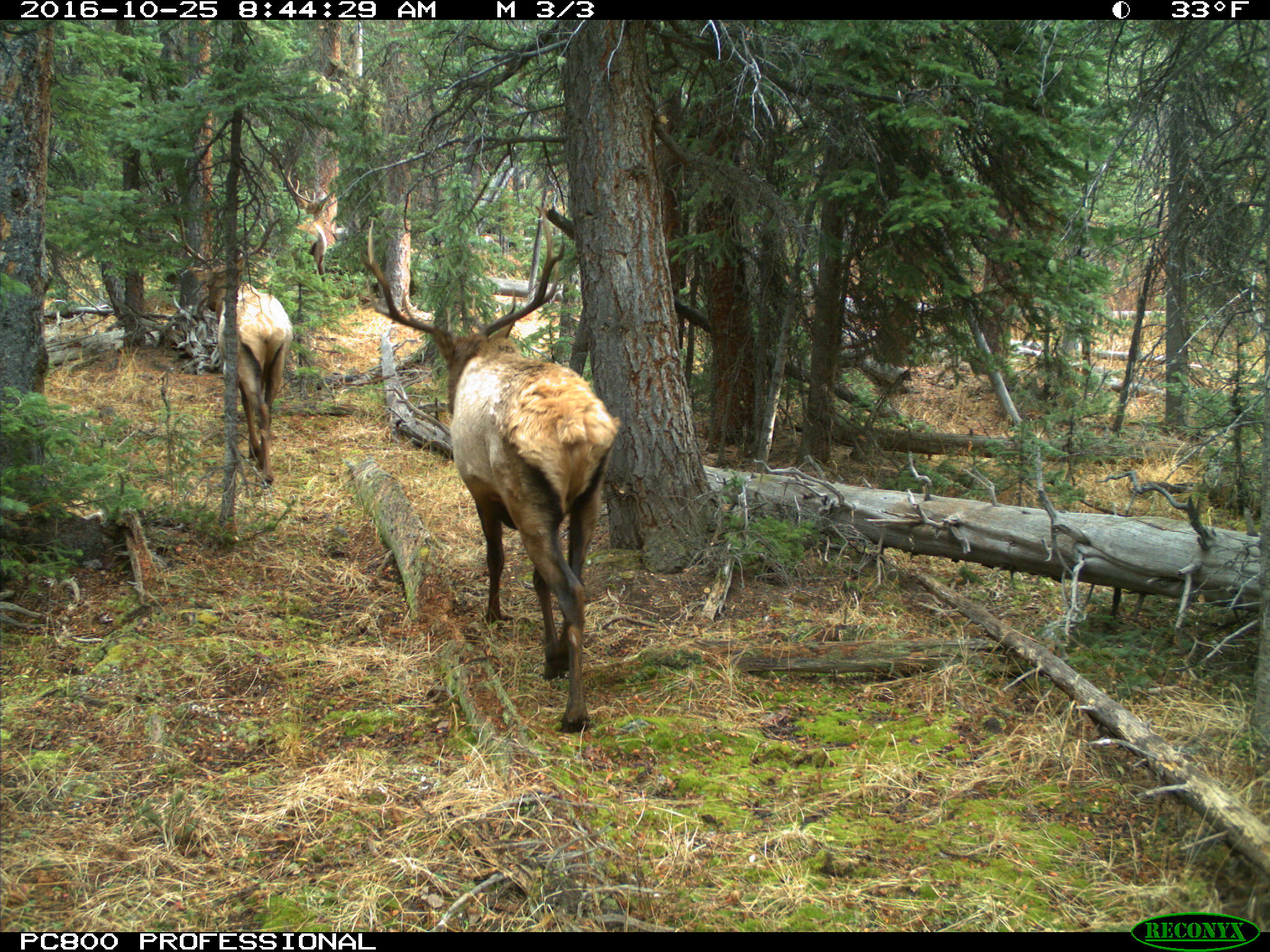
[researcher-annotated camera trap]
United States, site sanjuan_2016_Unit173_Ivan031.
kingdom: Animalia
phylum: Chordata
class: Mammalia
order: Artiodactyla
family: Cervidae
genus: Cervus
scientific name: Cervus elaphus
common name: red deer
Cervus elaphus (red deer).